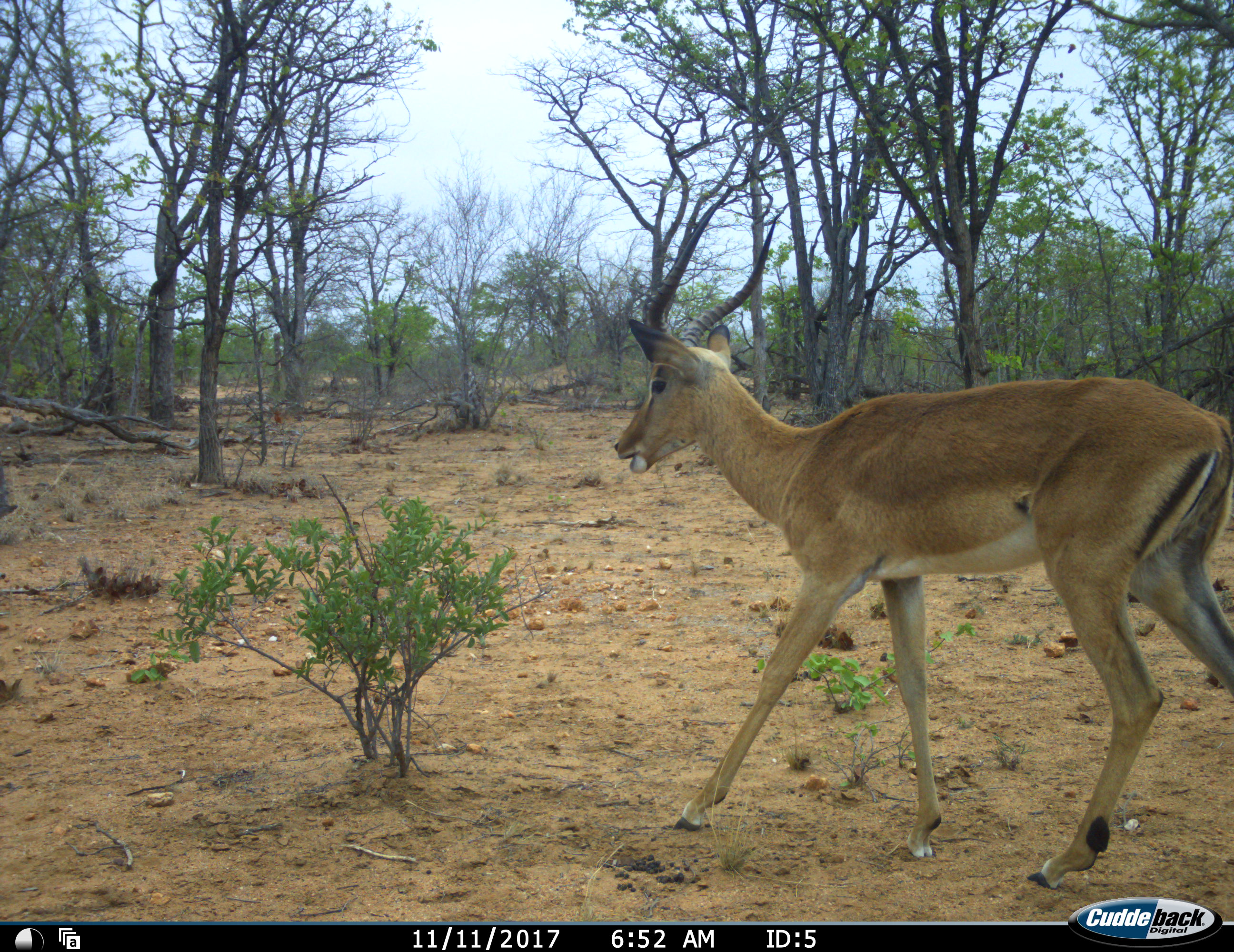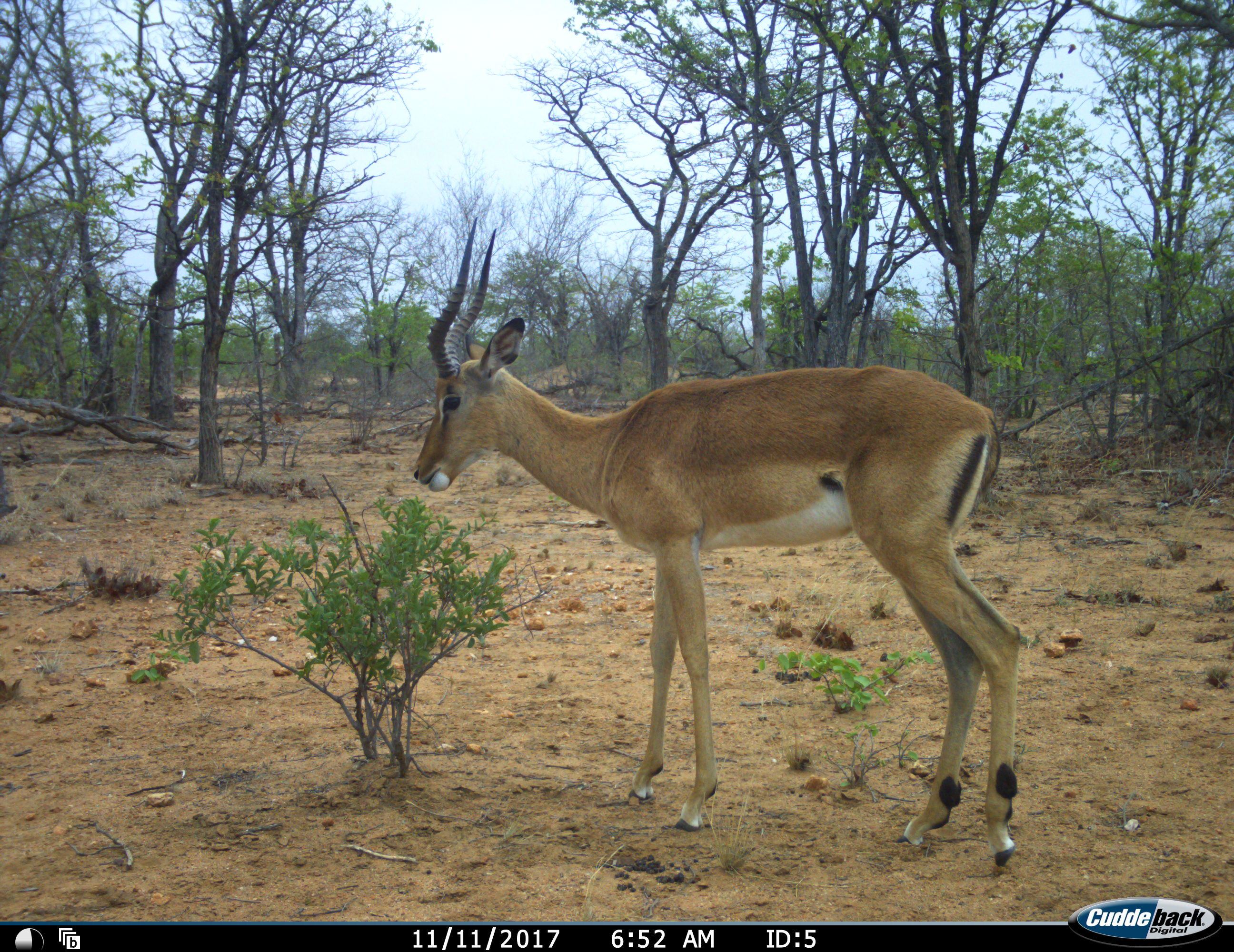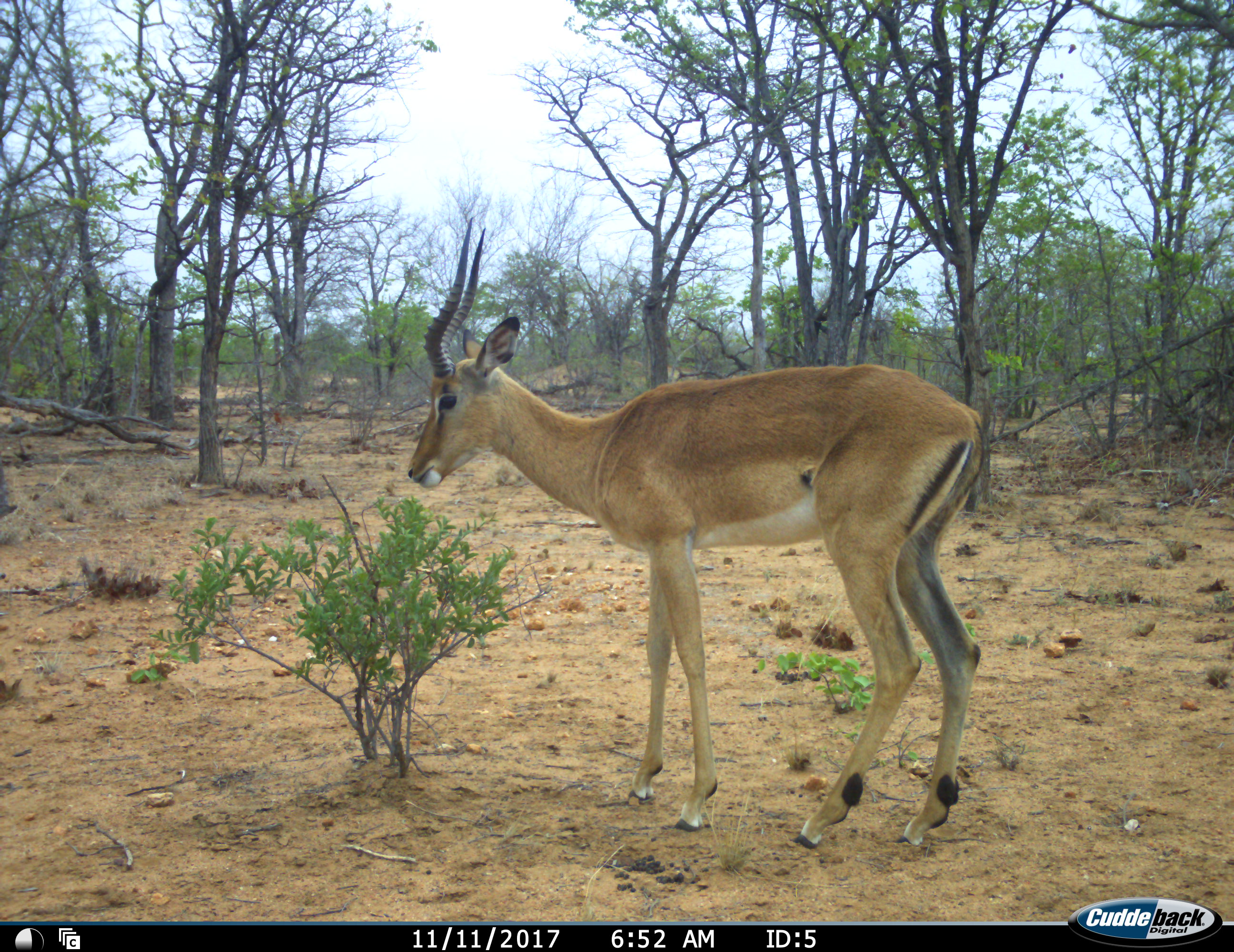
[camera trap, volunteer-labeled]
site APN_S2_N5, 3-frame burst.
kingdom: Animalia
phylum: Chordata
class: Mammalia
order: Artiodactyla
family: Bovidae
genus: Aepyceros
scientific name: Aepyceros melampus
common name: impala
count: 1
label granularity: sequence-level